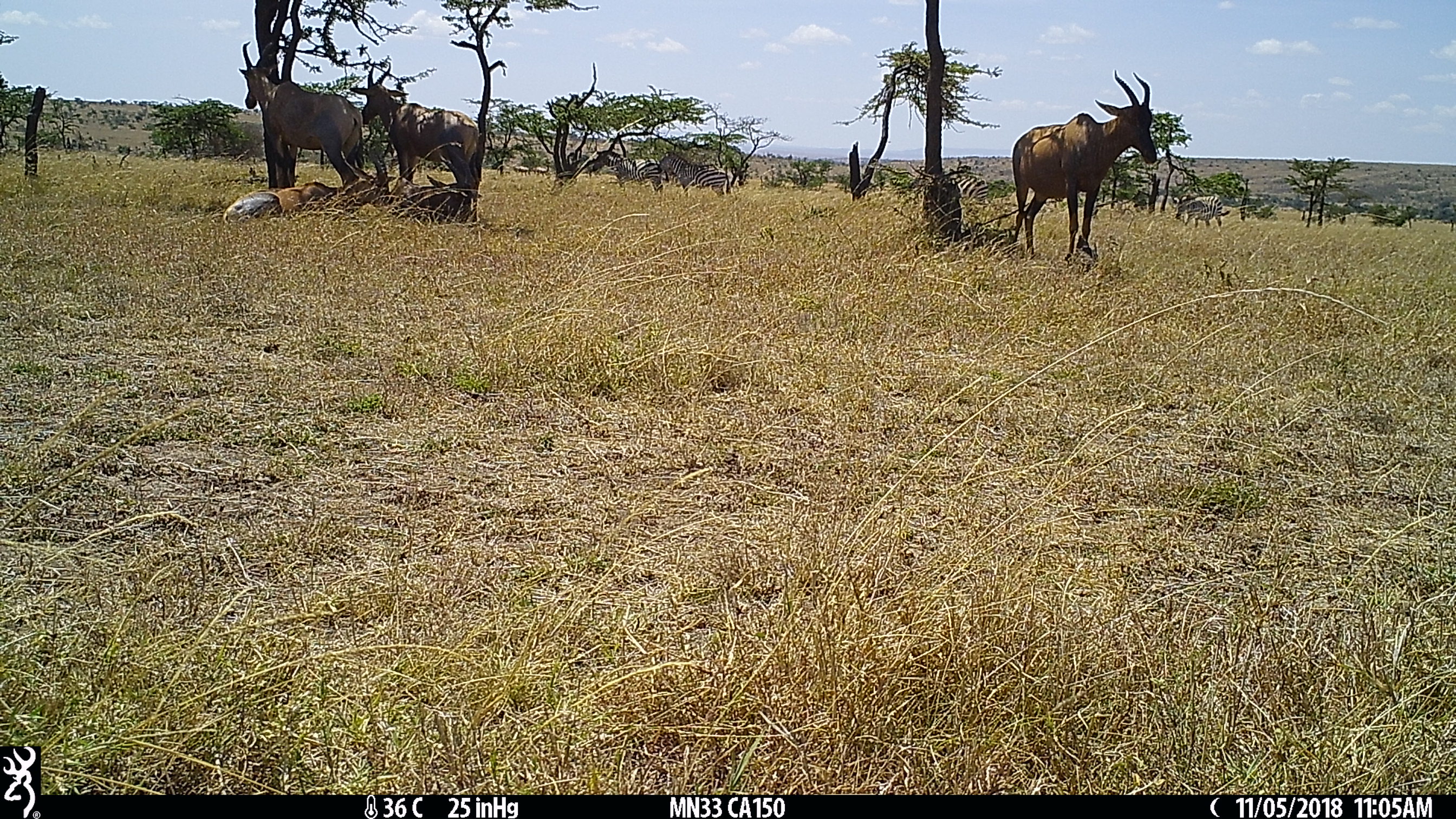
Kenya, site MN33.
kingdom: Animalia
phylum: Chordata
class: Mammalia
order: Perissodactyla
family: Equidae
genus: Equus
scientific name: Equus quagga burchellii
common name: burchell's zebra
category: zebra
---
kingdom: Animalia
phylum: Chordata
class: Mammalia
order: Artiodactyla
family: Bovidae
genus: Damaliscus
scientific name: Damaliscus lunatus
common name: topi